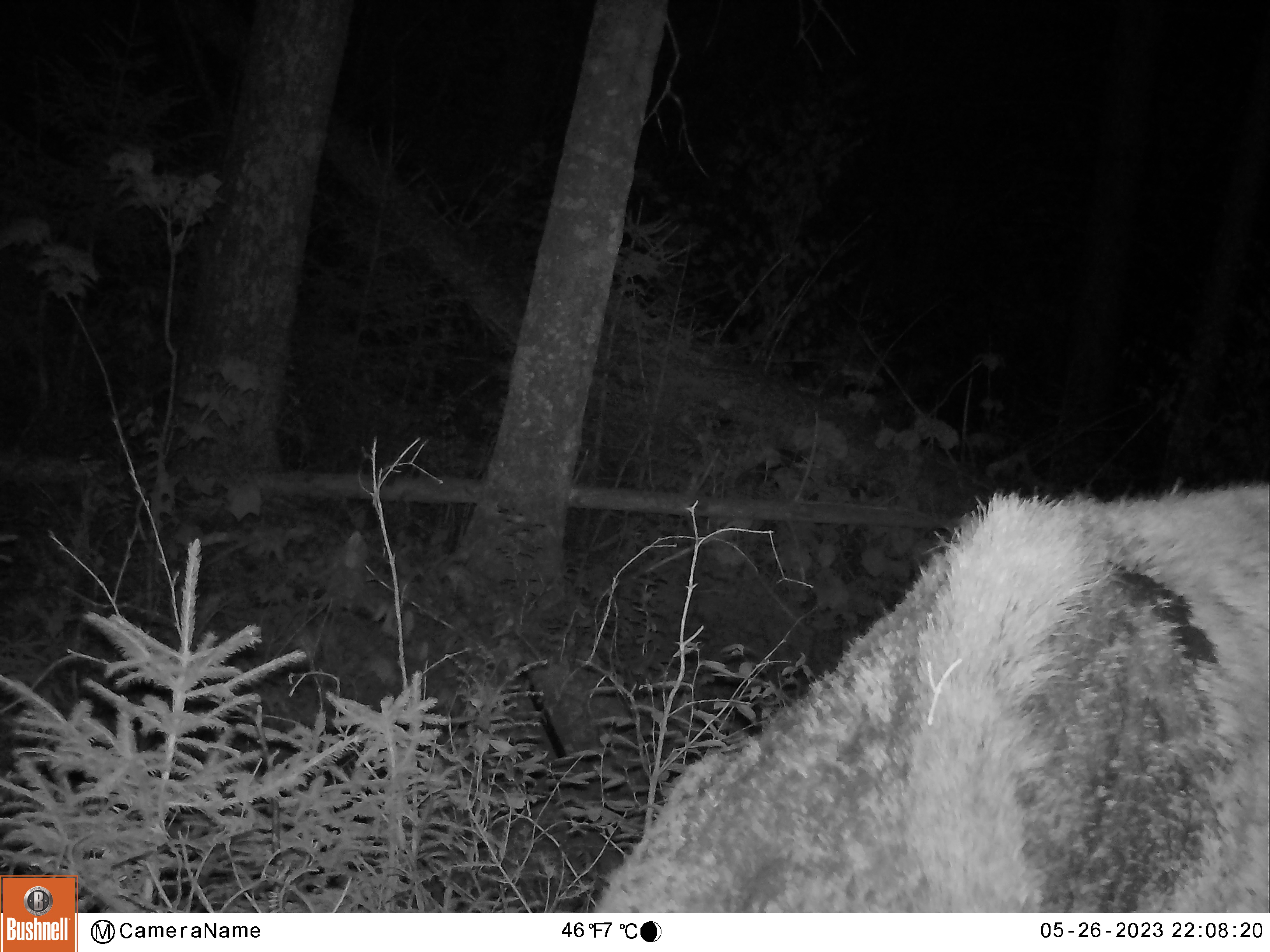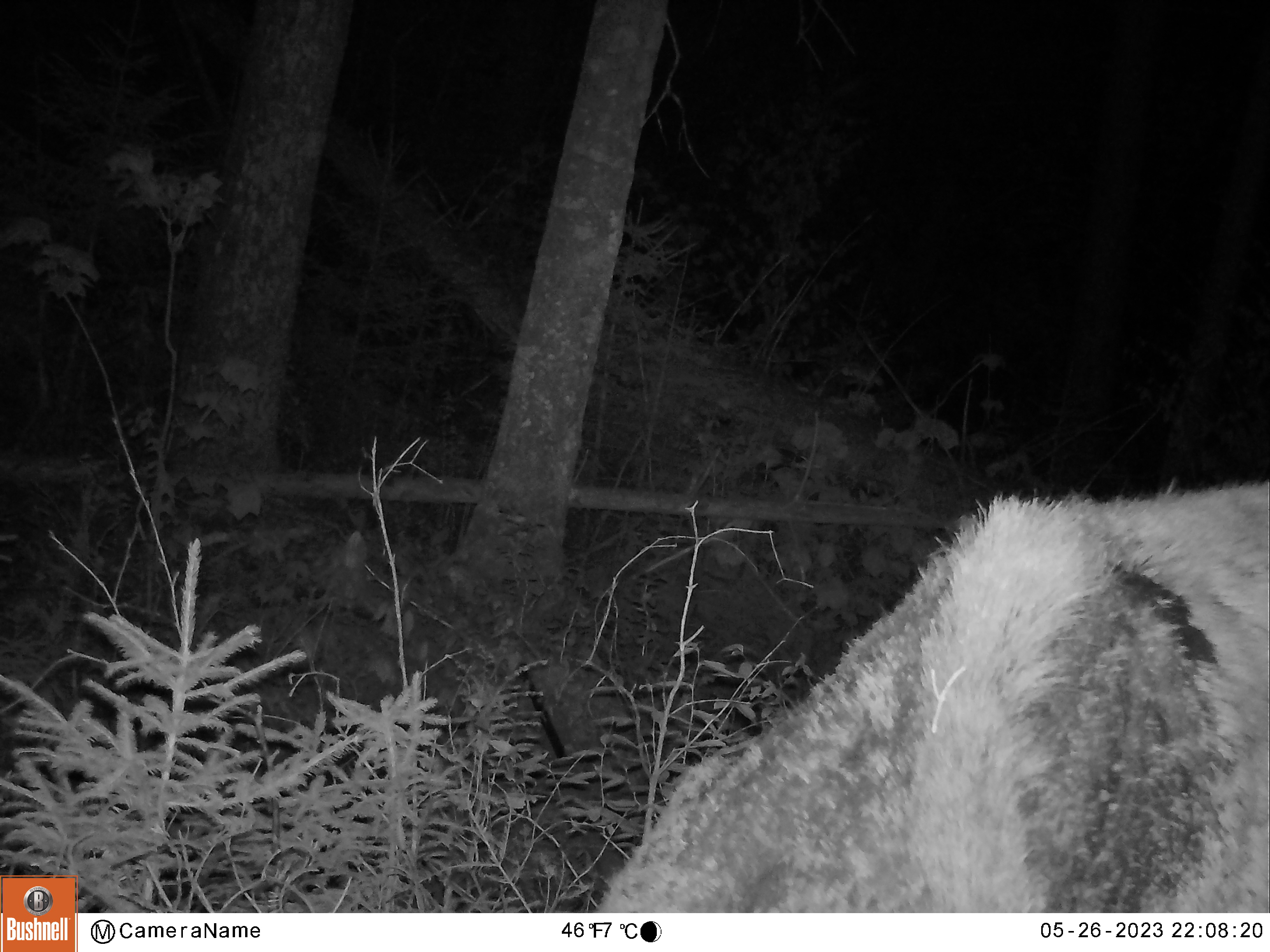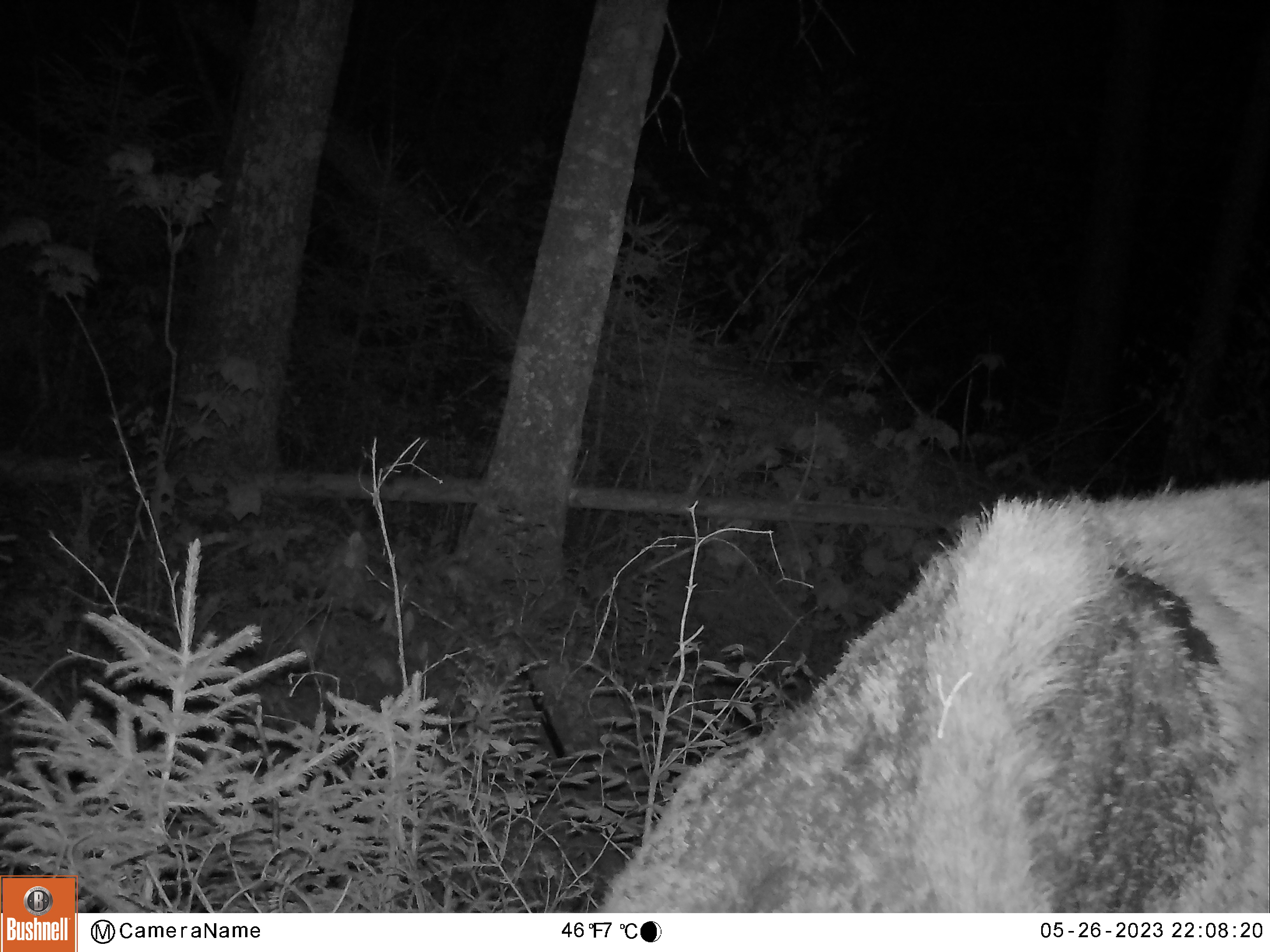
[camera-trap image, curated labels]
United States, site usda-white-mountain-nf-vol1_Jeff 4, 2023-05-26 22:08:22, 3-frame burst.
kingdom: Animalia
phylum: Chordata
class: Mammalia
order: Artiodactyla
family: Cervidae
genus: Alces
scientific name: Alces alces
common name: moose